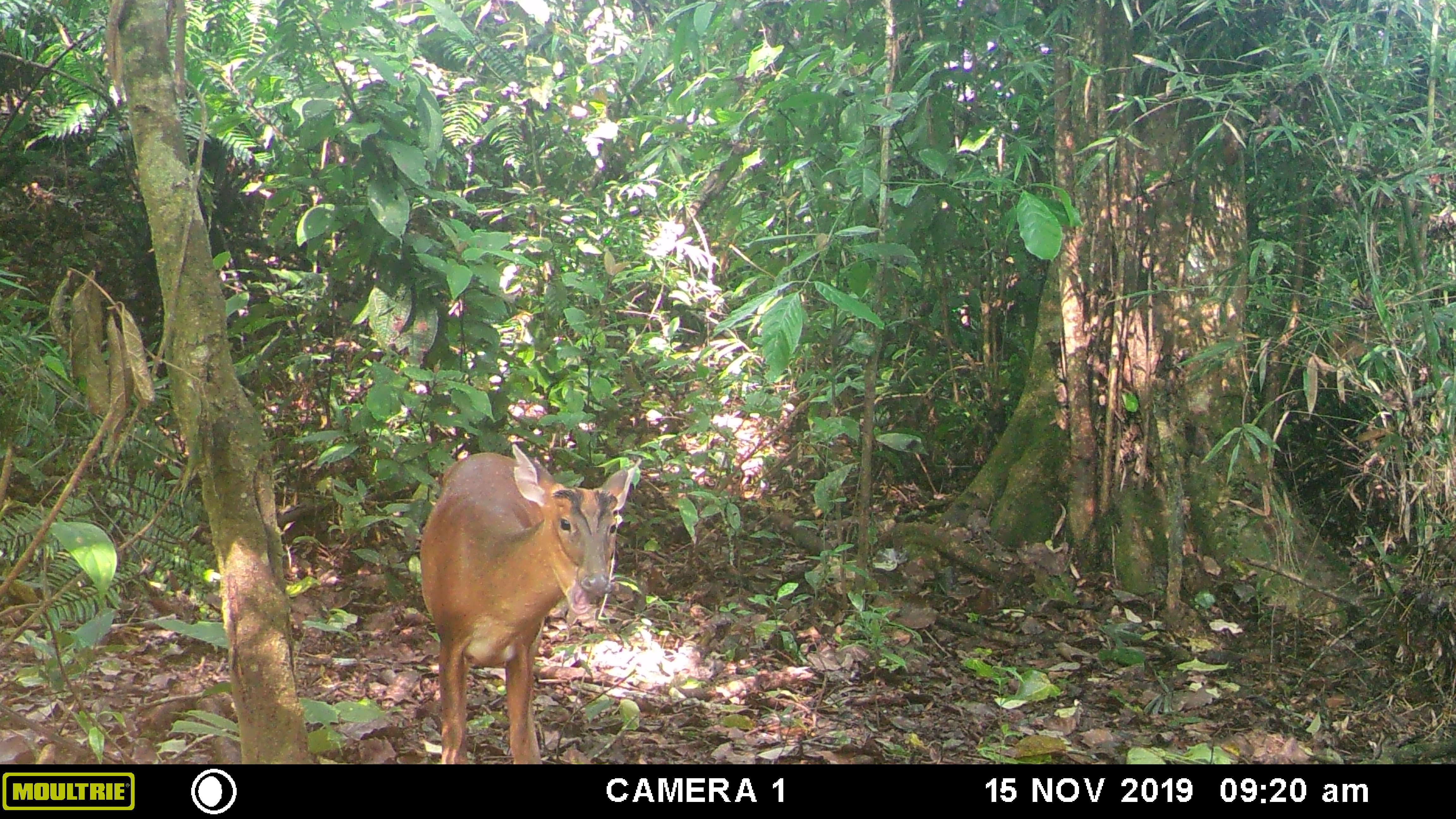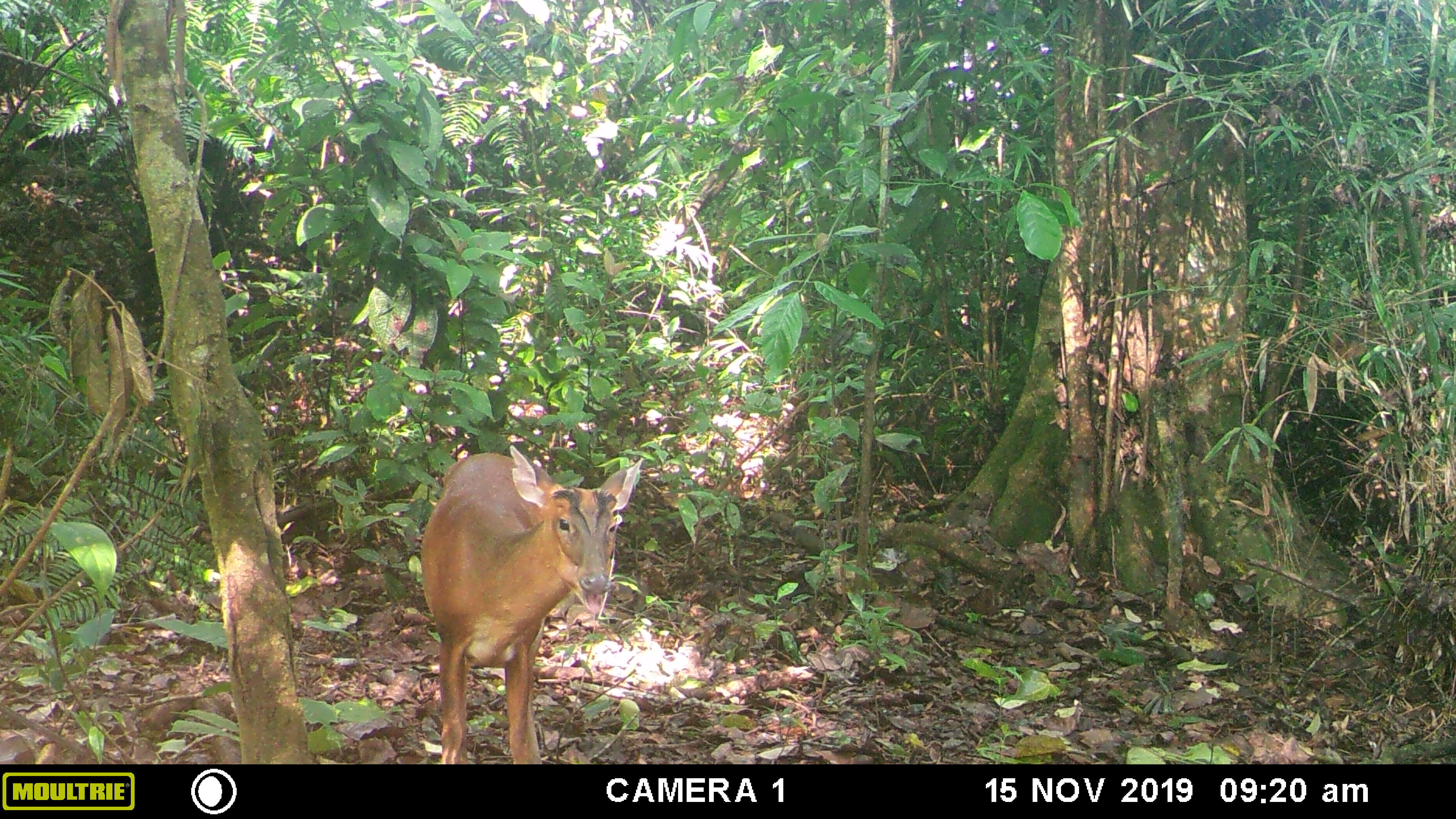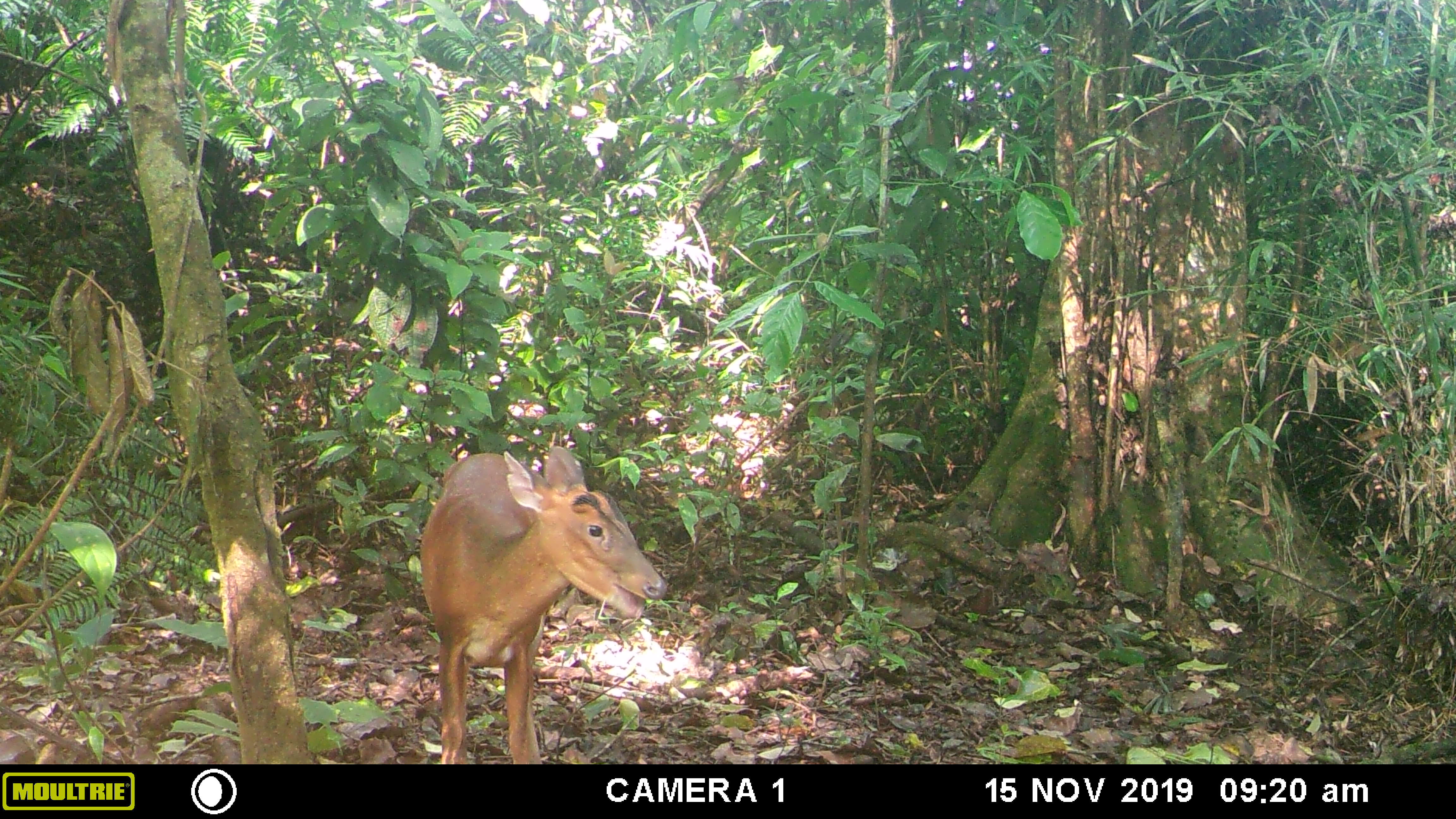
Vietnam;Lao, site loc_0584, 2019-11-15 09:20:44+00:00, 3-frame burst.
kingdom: Animalia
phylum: Chordata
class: Mammalia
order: Artiodactyla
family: Cervidae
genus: Muntiacus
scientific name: Muntiacus muntjak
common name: red muntjac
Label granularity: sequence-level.